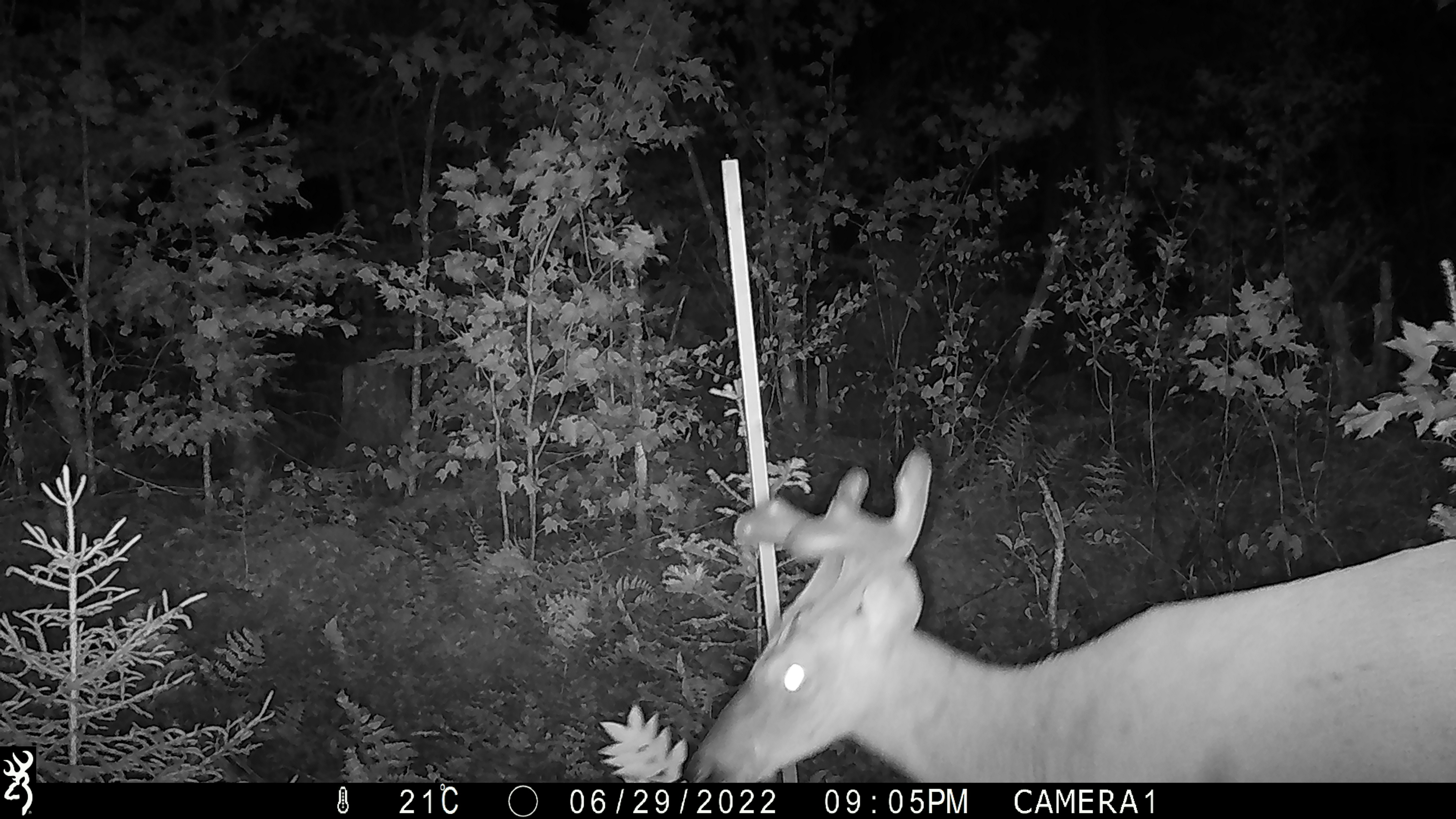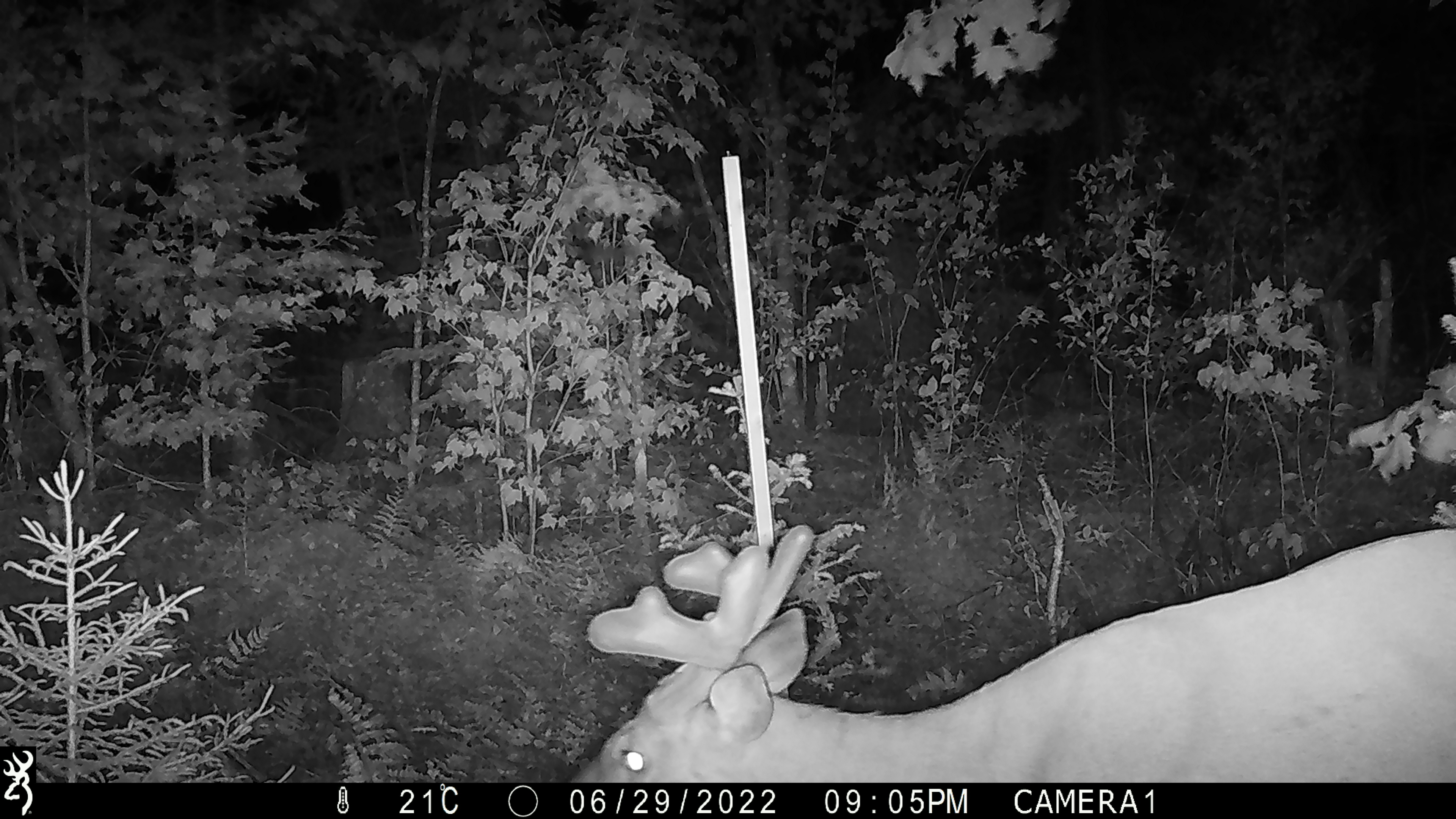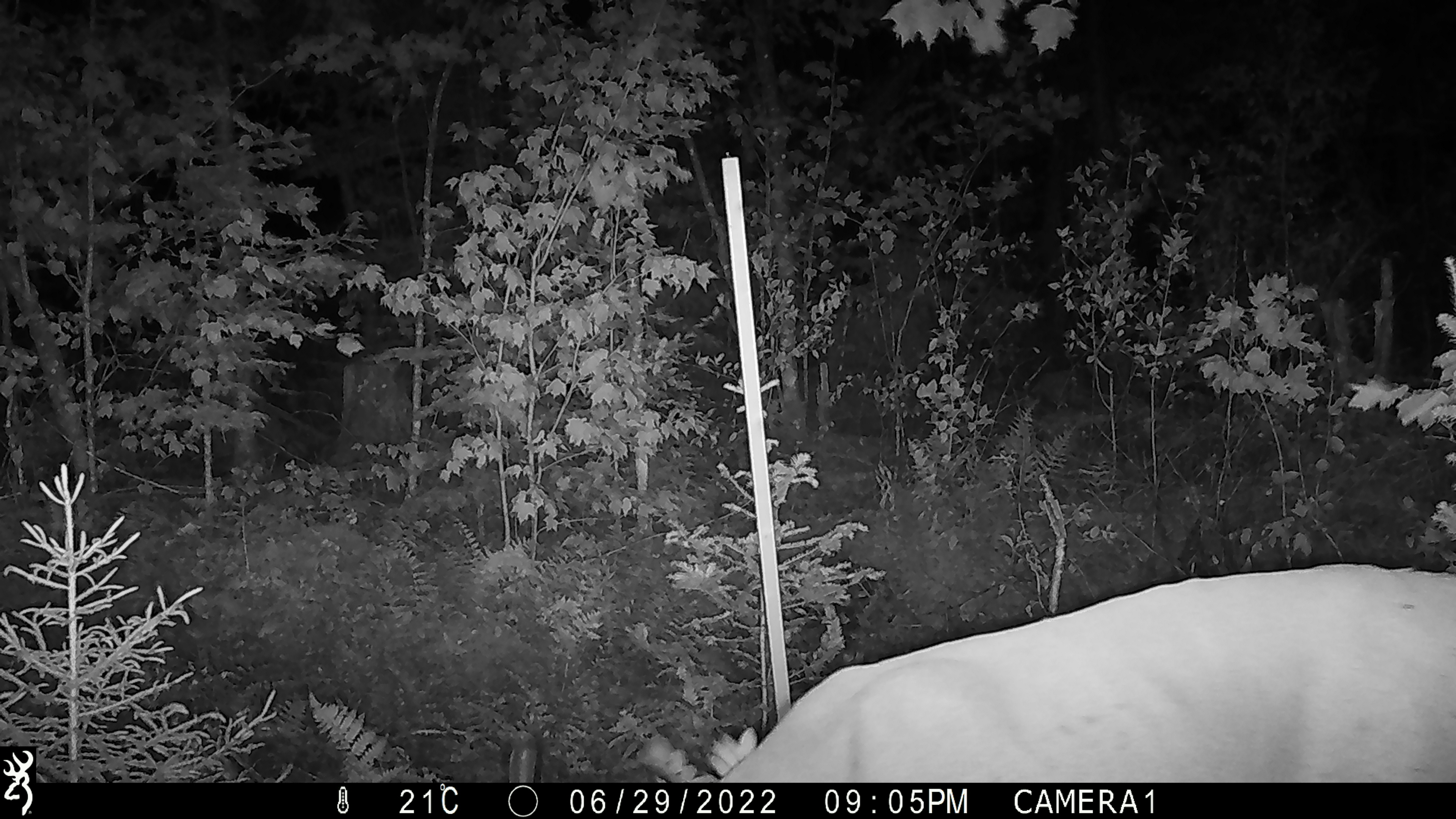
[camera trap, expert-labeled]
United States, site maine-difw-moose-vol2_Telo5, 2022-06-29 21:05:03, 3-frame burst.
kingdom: Animalia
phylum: Chordata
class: Mammalia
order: Artiodactyla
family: Cervidae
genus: Odocoileus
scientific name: Odocoileus virginianus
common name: white-tailed deer